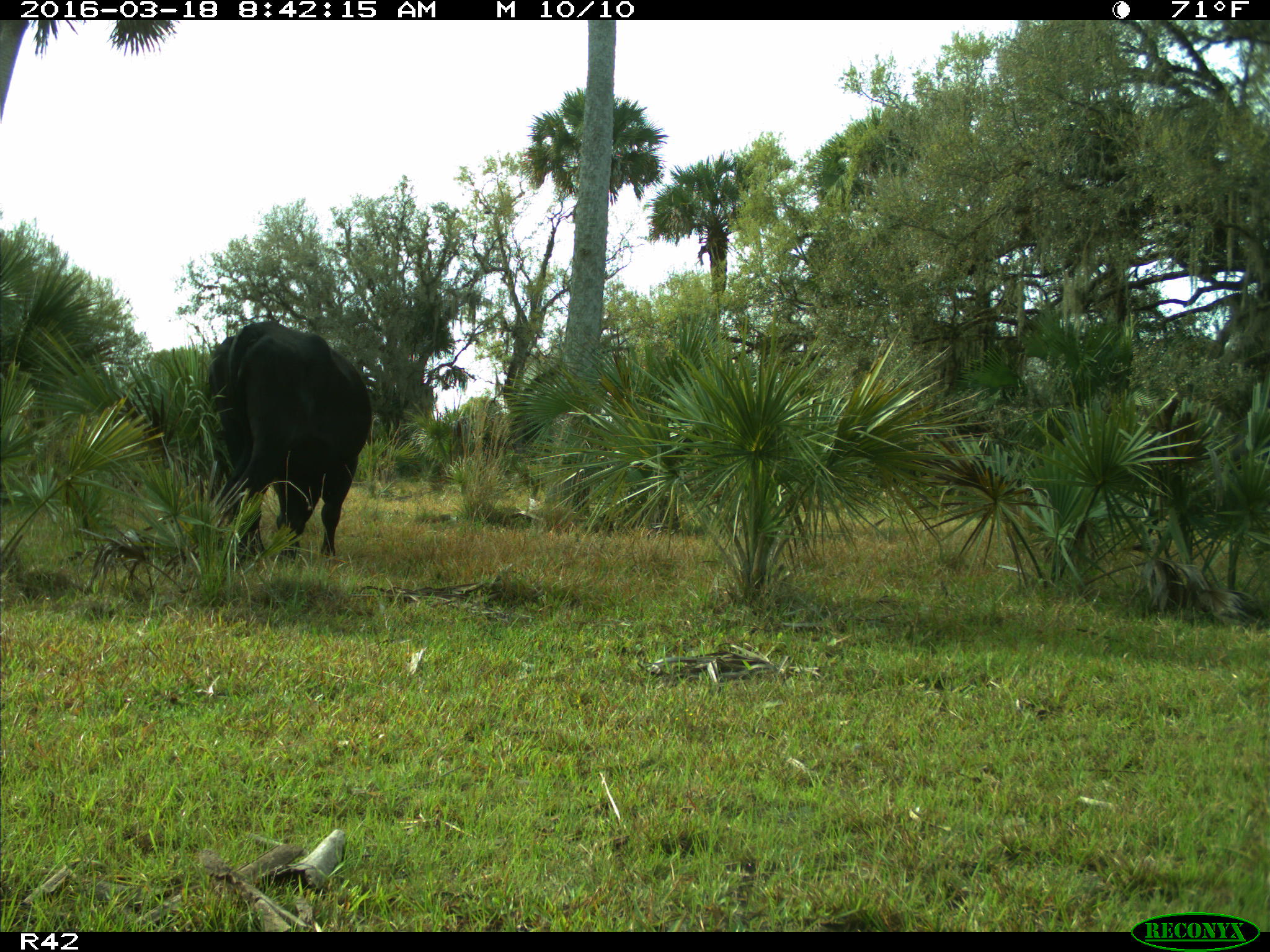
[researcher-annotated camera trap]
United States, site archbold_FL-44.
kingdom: Animalia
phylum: Chordata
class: Mammalia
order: Artiodactyla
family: Bovidae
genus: Bos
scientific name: Bos taurus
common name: domestic cow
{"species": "Bos taurus (domestic cow)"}